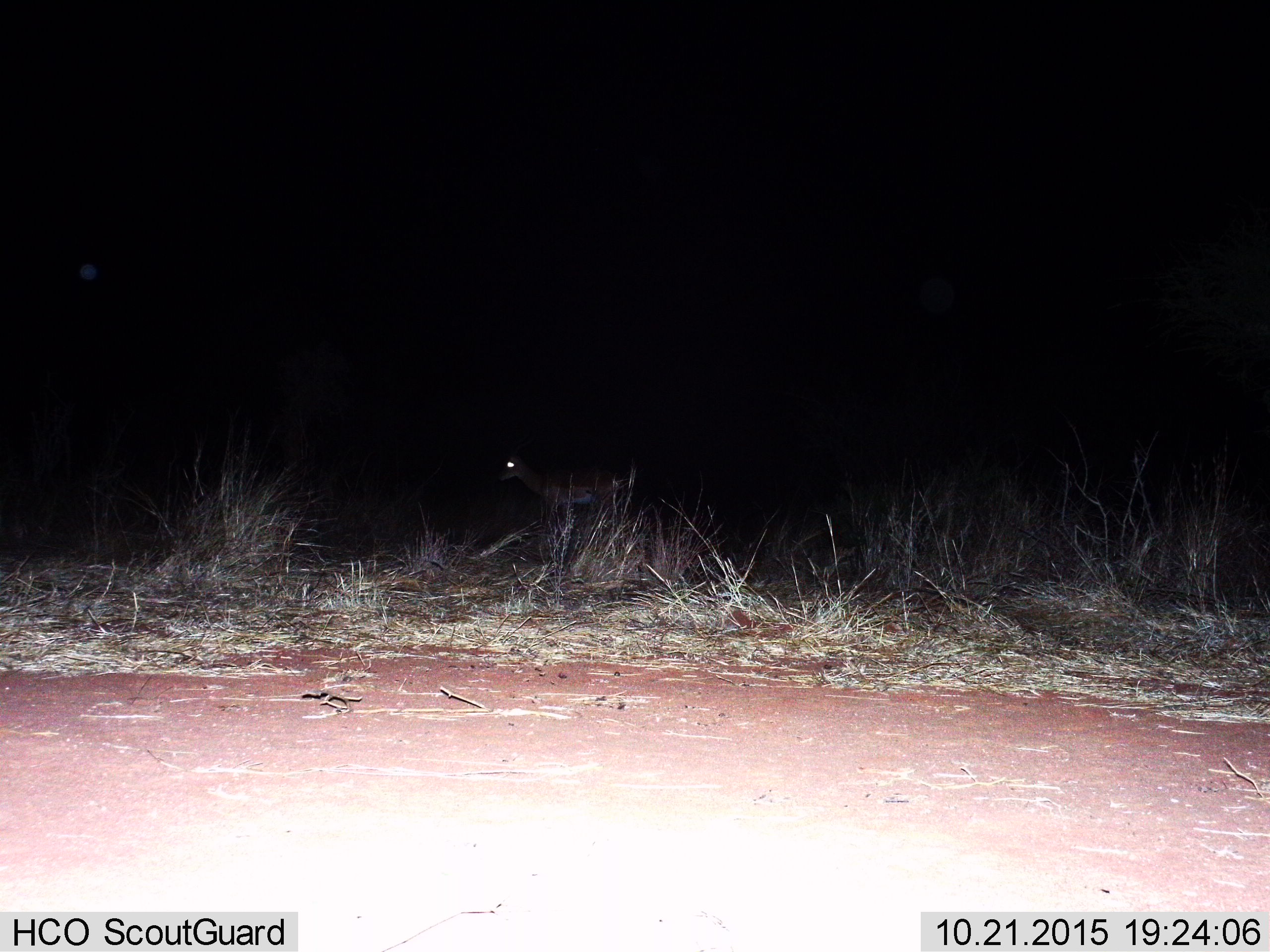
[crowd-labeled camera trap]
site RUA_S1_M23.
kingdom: Animalia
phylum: Chordata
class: Mammalia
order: Artiodactyla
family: Bovidae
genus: Aepyceros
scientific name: Aepyceros melampus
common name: impala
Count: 1.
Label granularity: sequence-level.